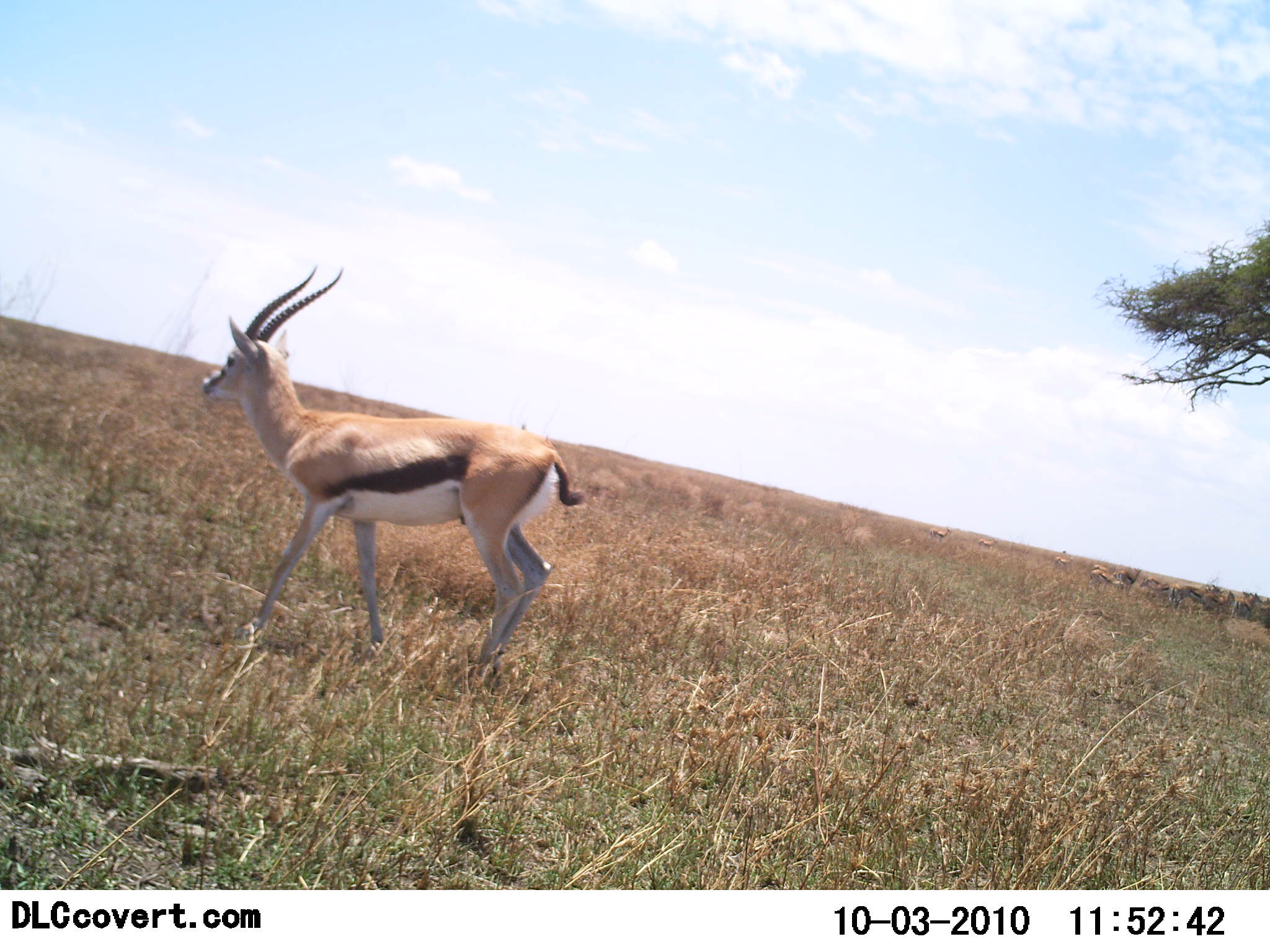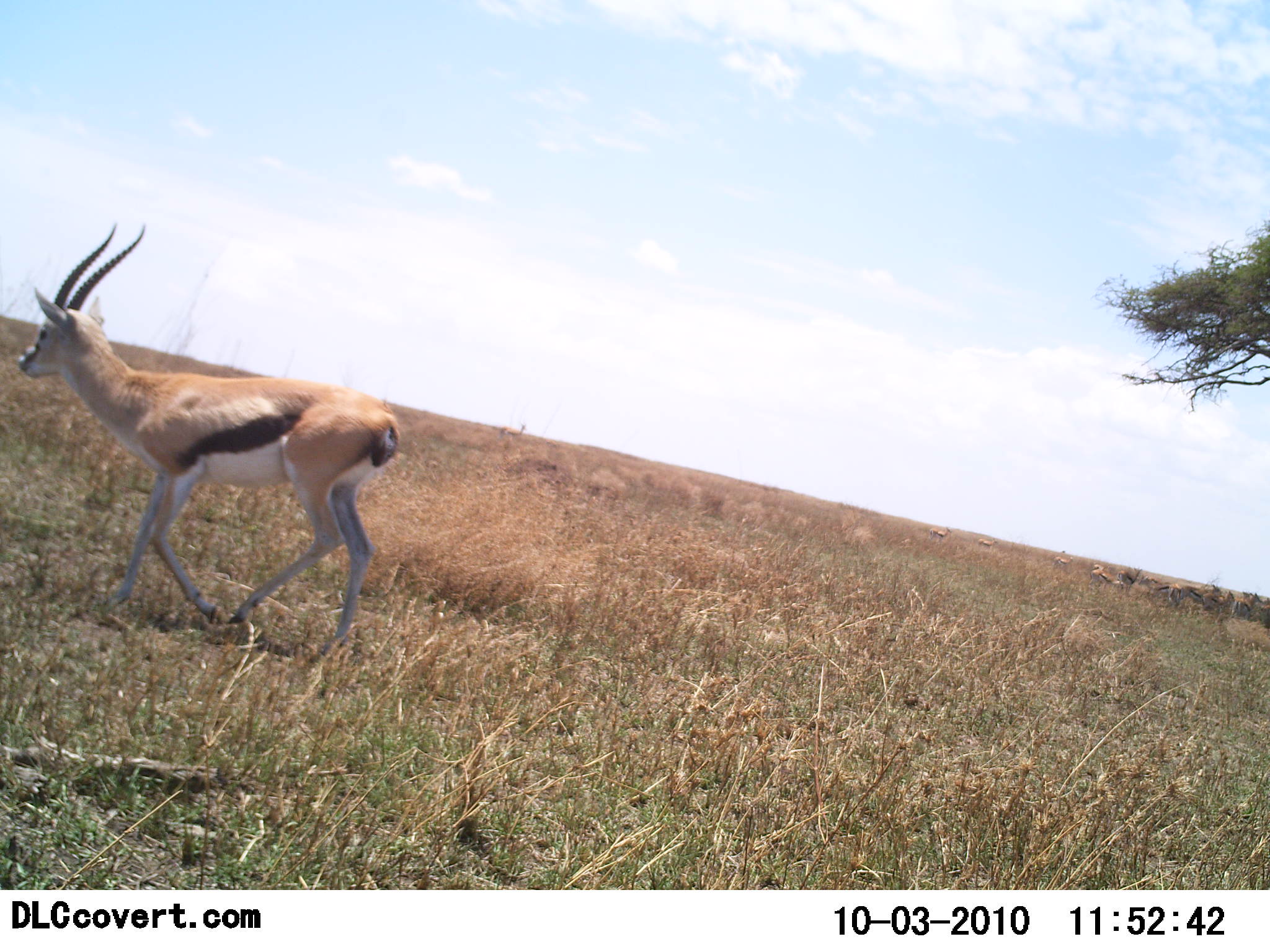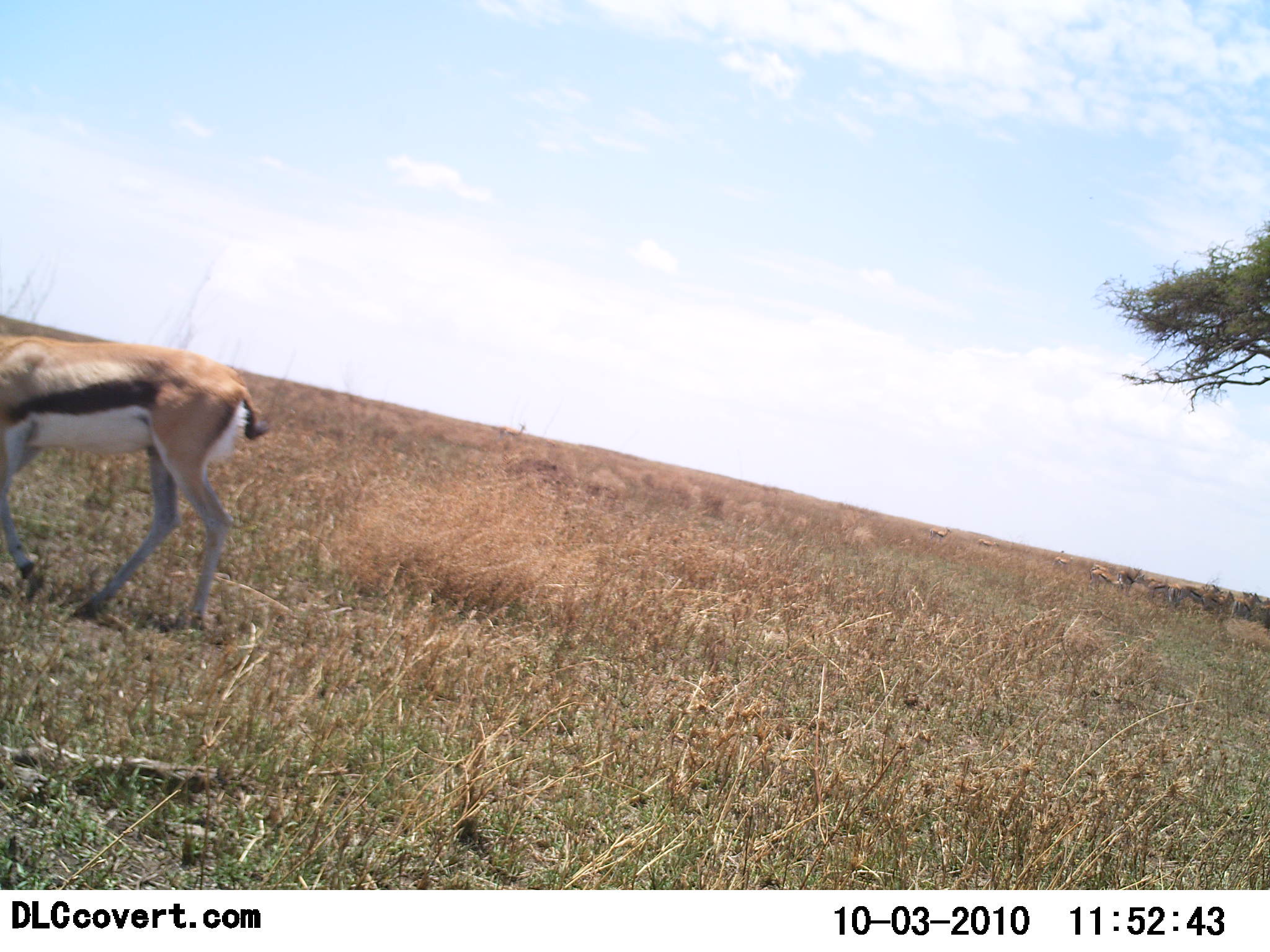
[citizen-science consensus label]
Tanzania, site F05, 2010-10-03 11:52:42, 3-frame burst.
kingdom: Animalia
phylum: Chordata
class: Mammalia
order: Artiodactyla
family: Bovidae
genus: Eudorcas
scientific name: Eudorcas thomsonii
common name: thomson's gazelle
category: gazellethomsons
Gazellethomsons (thomson's gazelle) (Eudorcas thomsonii), count 1. Behavior (volunteer vote fractions): standing 17%, resting 0%, moving 83%, interacting 0%. Young present (vote fraction): 0%. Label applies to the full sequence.